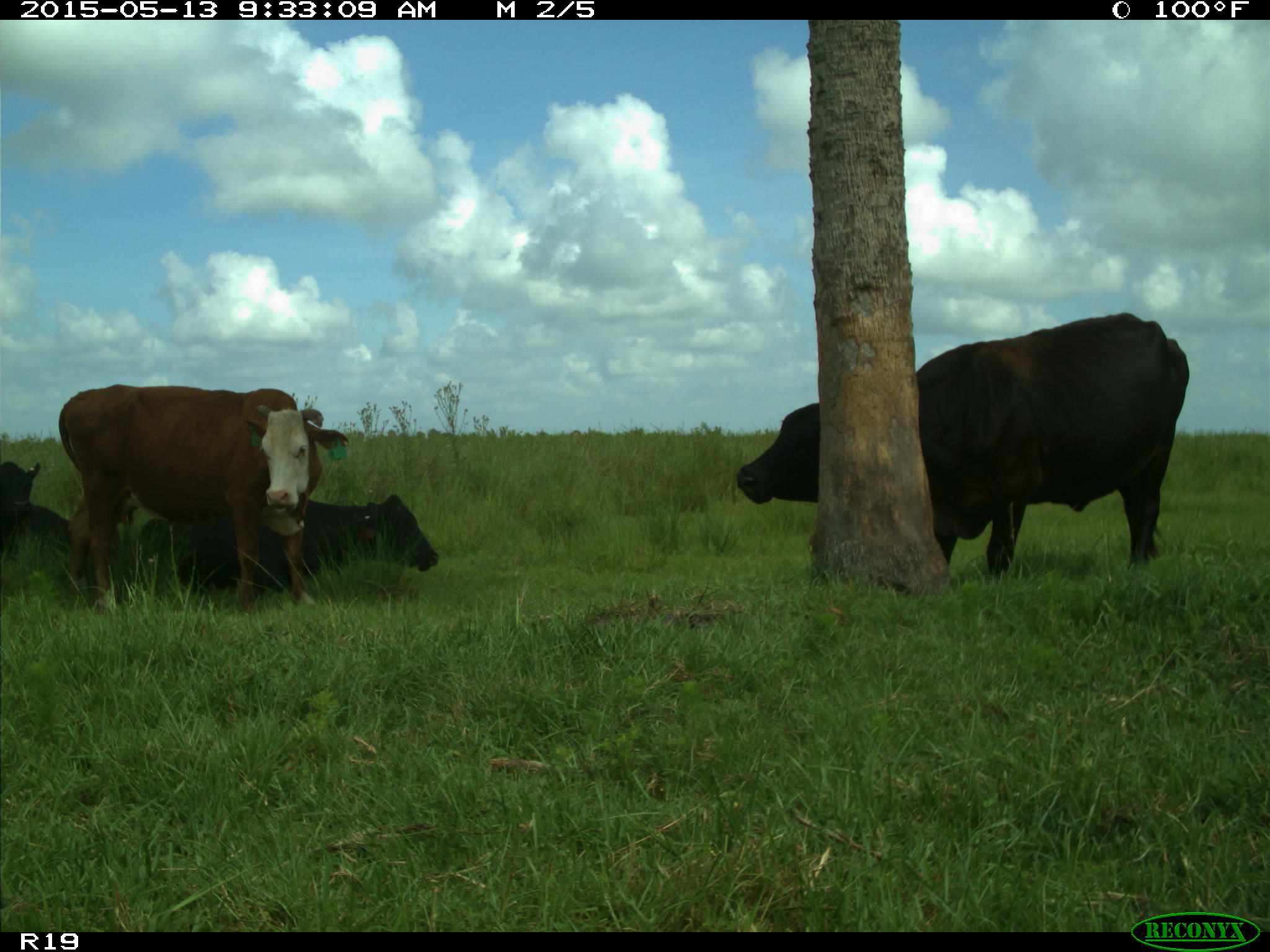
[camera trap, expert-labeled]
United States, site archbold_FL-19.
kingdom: Animalia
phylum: Chordata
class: Mammalia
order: Artiodactyla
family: Bovidae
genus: Bos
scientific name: Bos taurus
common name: domestic cow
Bos taurus (domestic cow).